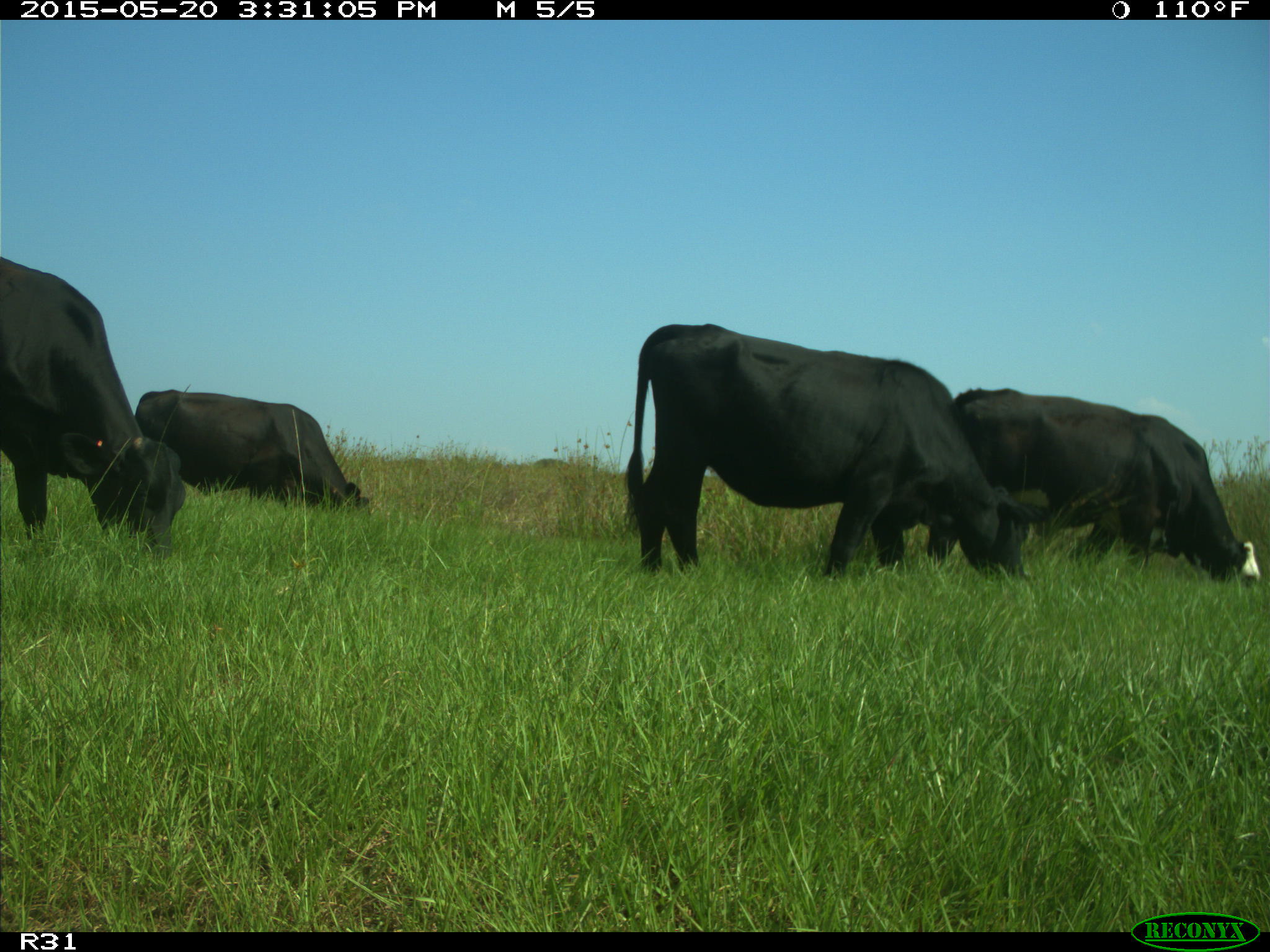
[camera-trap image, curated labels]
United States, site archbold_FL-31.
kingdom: Animalia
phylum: Chordata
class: Mammalia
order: Artiodactyla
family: Bovidae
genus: Bos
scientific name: Bos taurus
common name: domestic cow